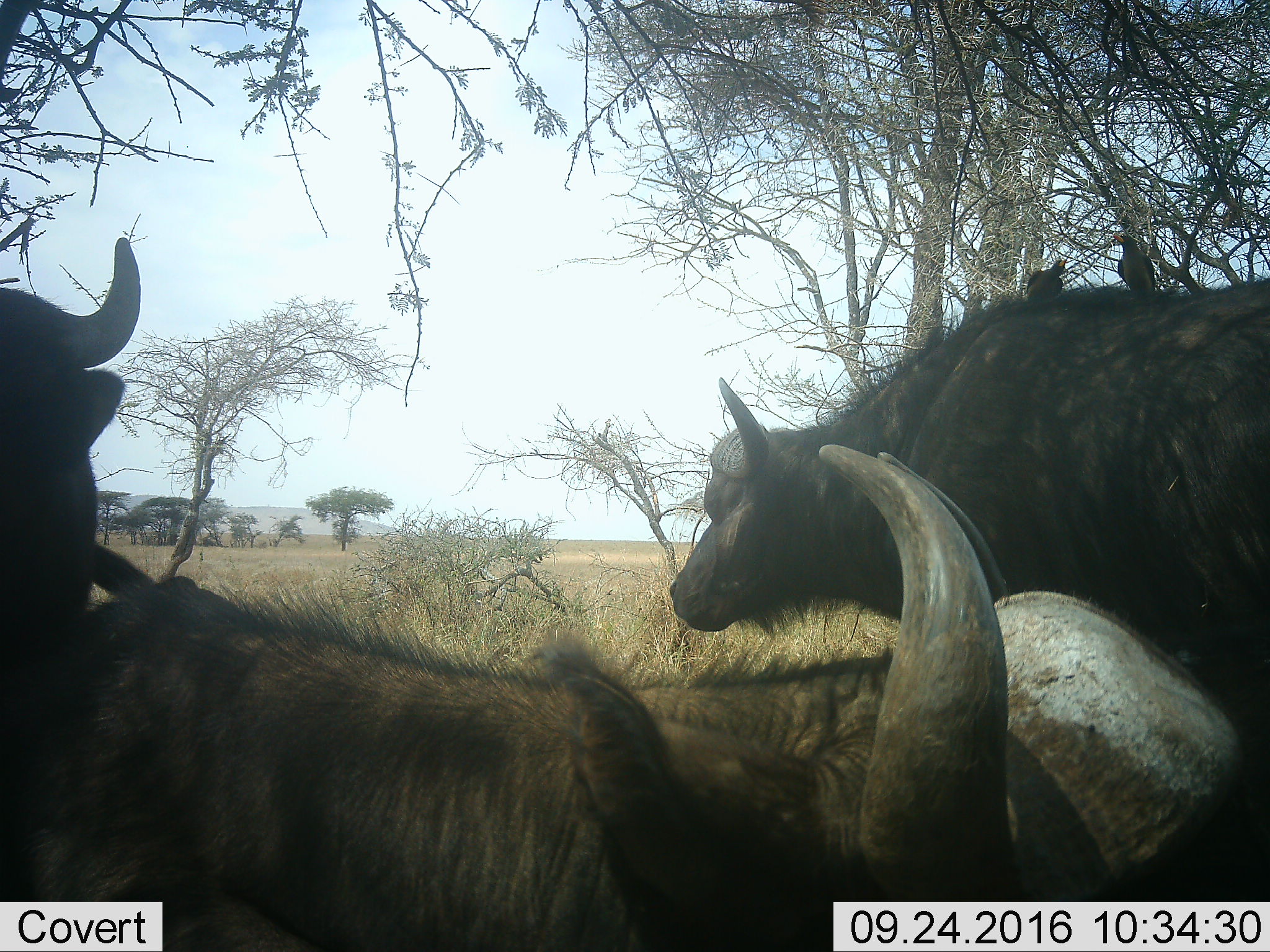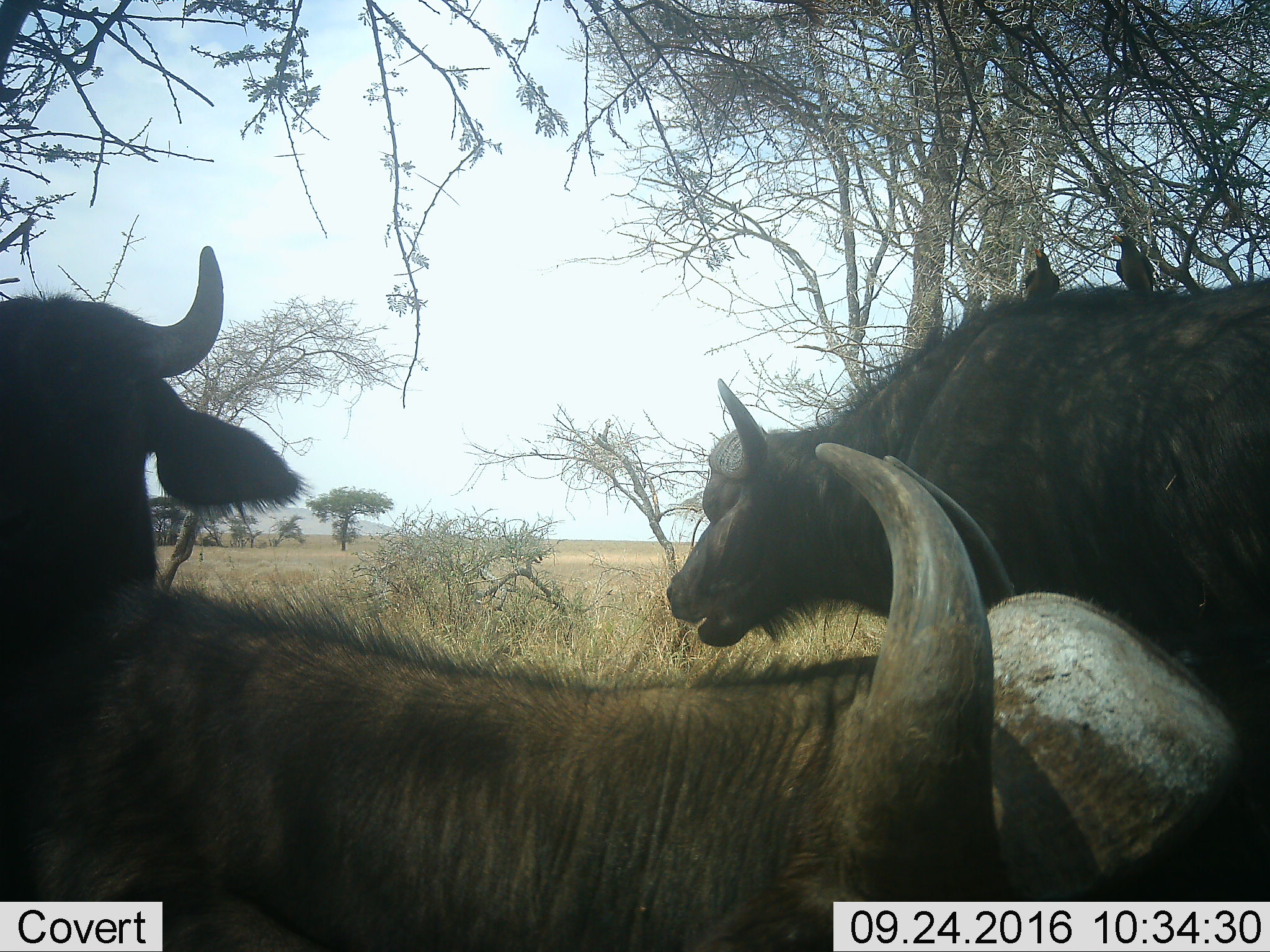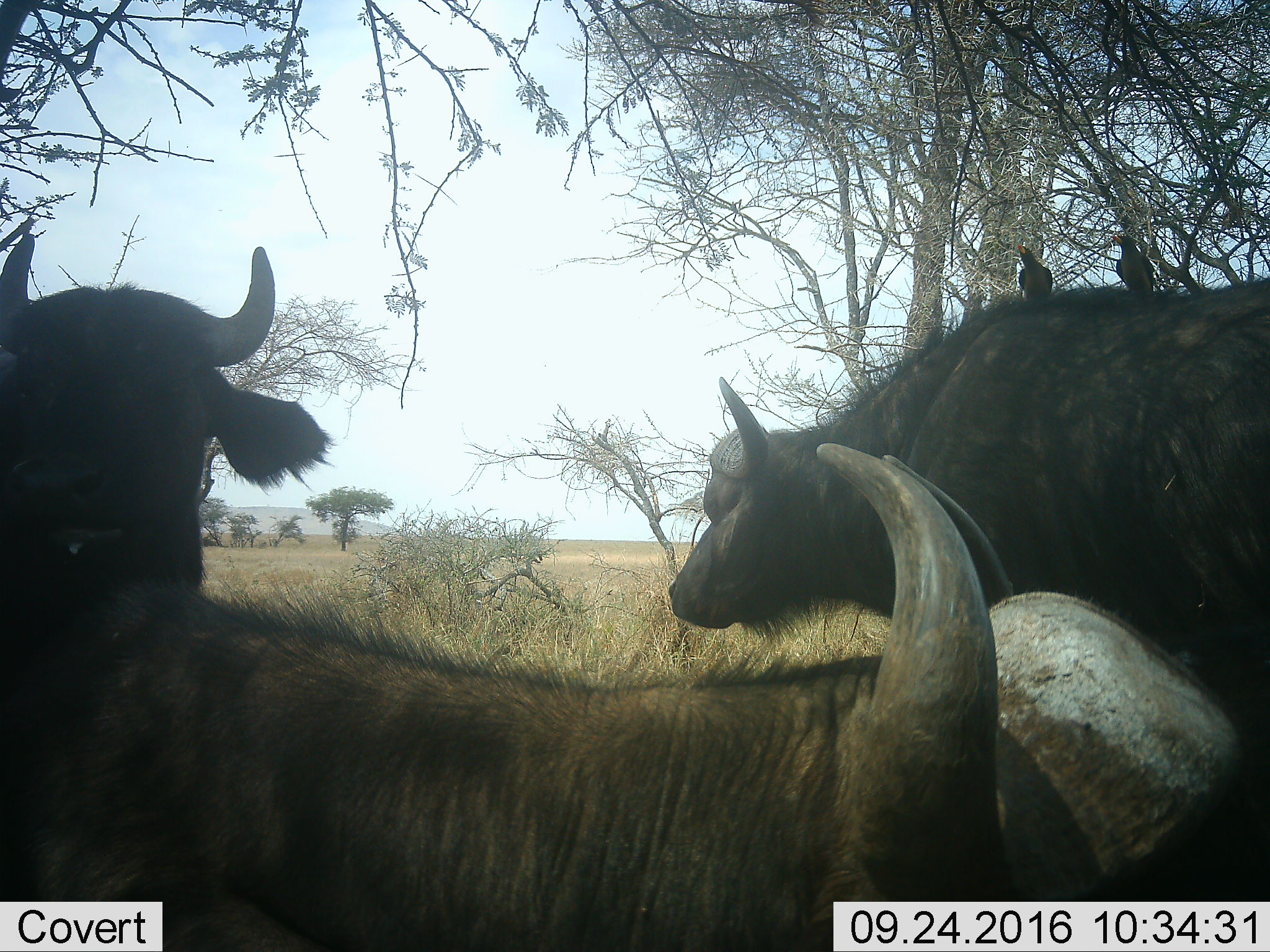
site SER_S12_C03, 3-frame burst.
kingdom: Animalia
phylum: Chordata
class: Aves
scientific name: Aves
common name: bird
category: birdother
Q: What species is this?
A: Birdother (bird) (Aves).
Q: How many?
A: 2.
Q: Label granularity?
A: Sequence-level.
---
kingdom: Animalia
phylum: Chordata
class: Mammalia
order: Artiodactyla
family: Bovidae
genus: Syncerus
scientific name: Syncerus caffer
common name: african buffalo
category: buffalo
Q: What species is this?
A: Buffalo (african buffalo) (Syncerus caffer).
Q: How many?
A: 3.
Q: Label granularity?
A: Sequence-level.